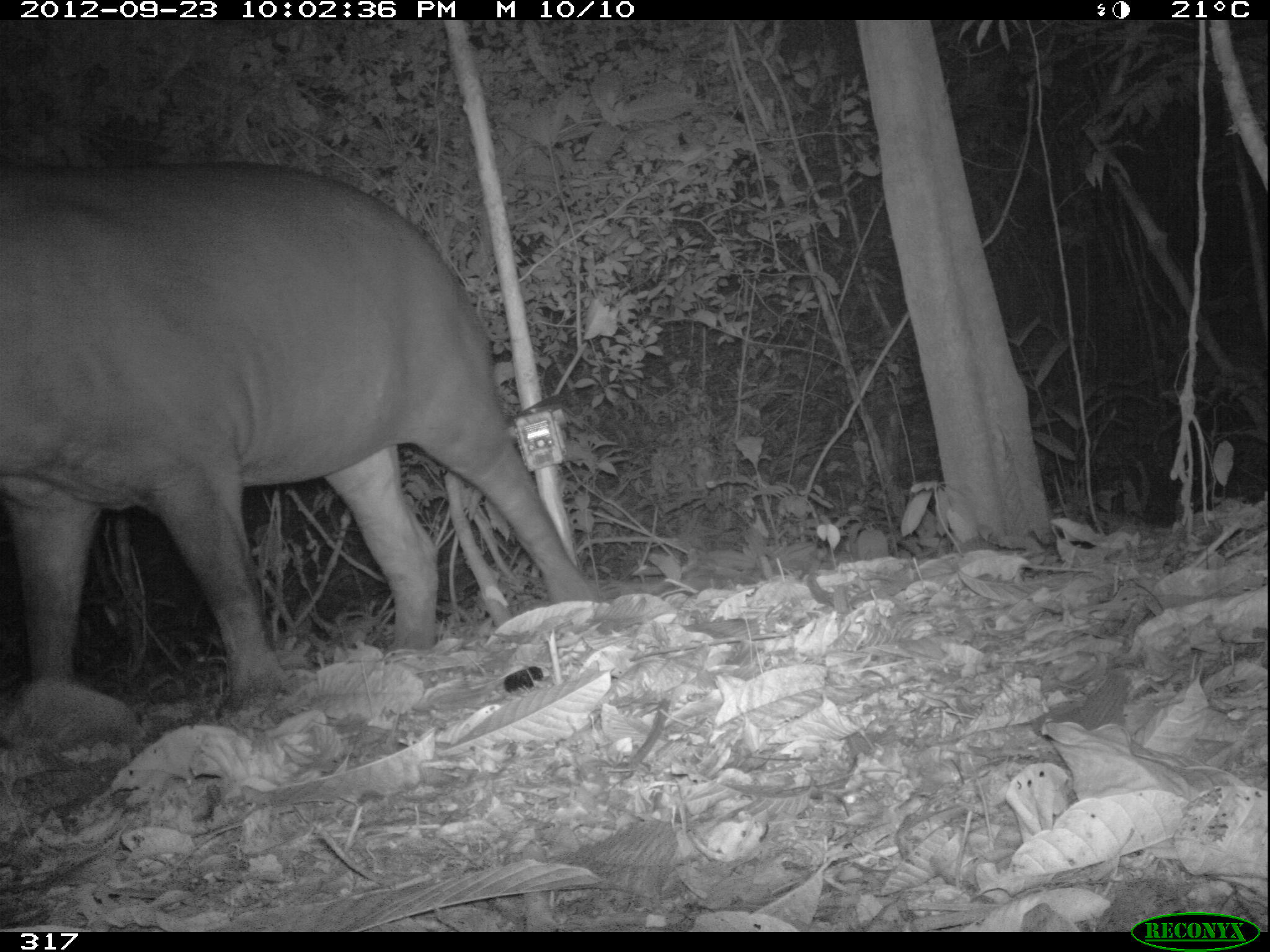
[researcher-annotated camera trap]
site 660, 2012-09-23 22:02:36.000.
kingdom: Animalia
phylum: Chordata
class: Mammalia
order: Perissodactyla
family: Tapiridae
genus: Tapirus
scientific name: Tapirus terrestris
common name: south american tapir